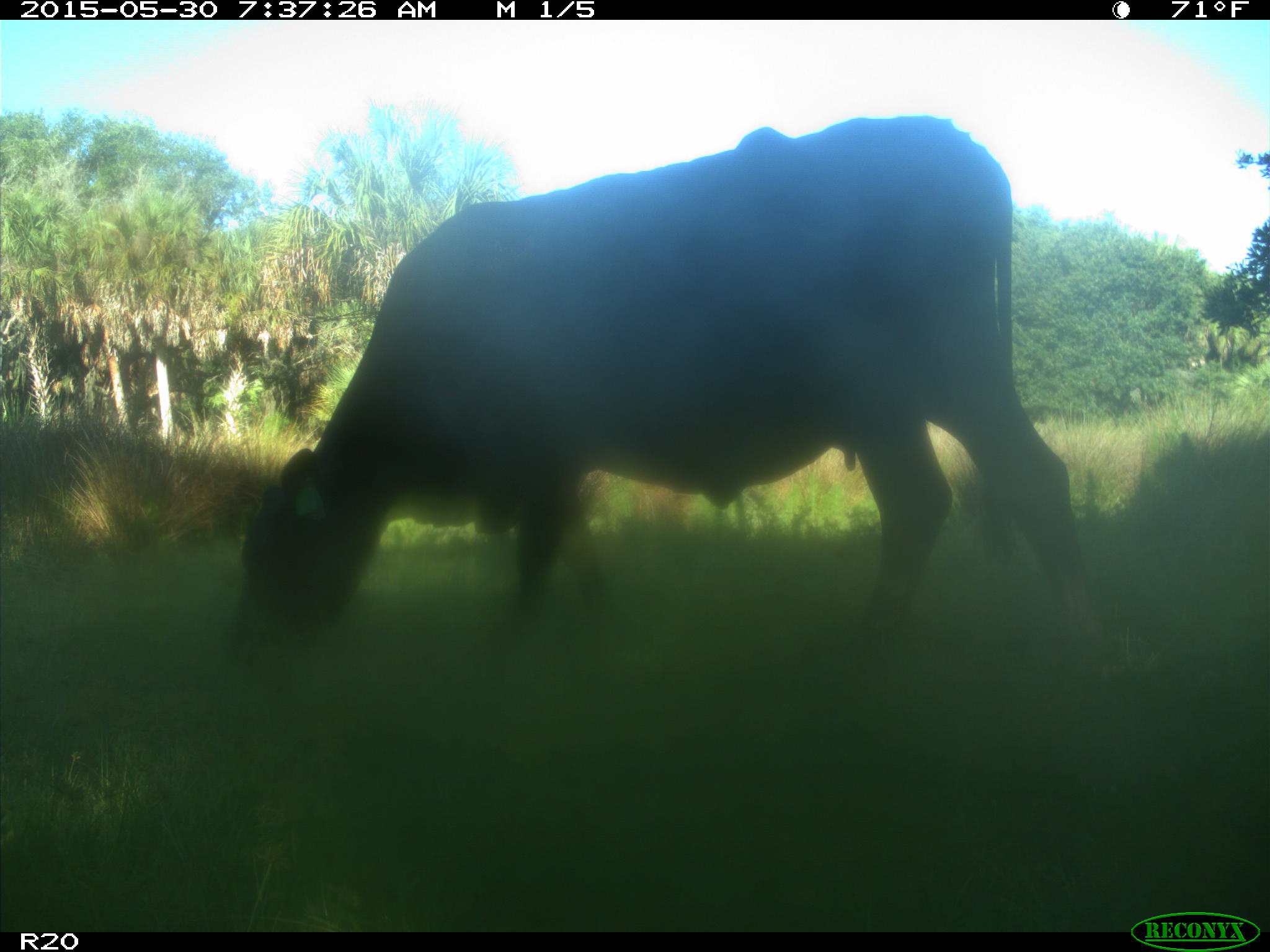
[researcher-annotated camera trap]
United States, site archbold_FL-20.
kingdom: Animalia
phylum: Chordata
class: Mammalia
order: Artiodactyla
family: Bovidae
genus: Bos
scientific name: Bos taurus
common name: domestic cow